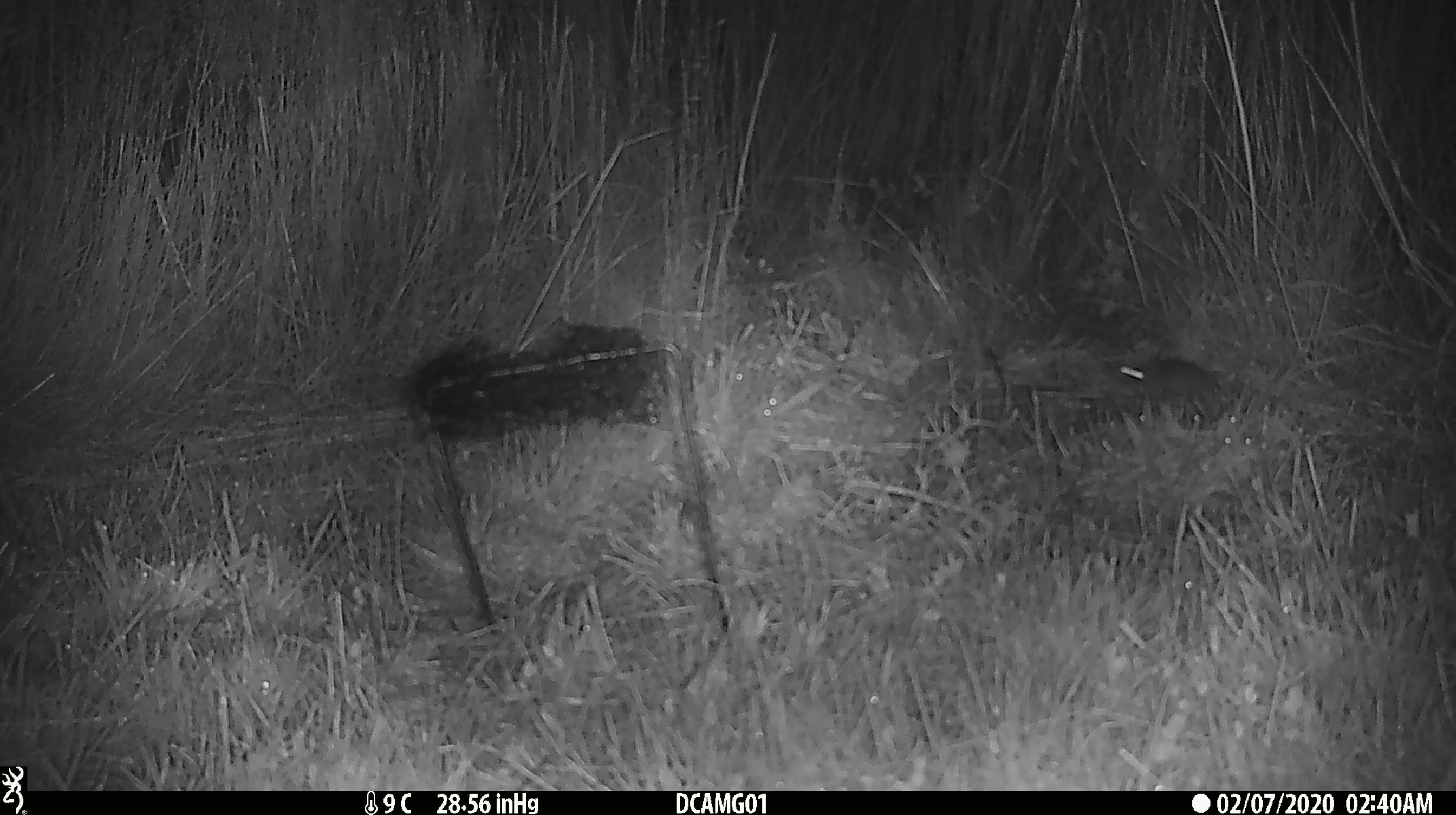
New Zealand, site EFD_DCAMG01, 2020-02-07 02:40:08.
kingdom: Animalia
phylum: Chordata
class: Mammalia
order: Rodentia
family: Muridae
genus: Mus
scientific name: Mus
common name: mouse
Mouse (Mus).